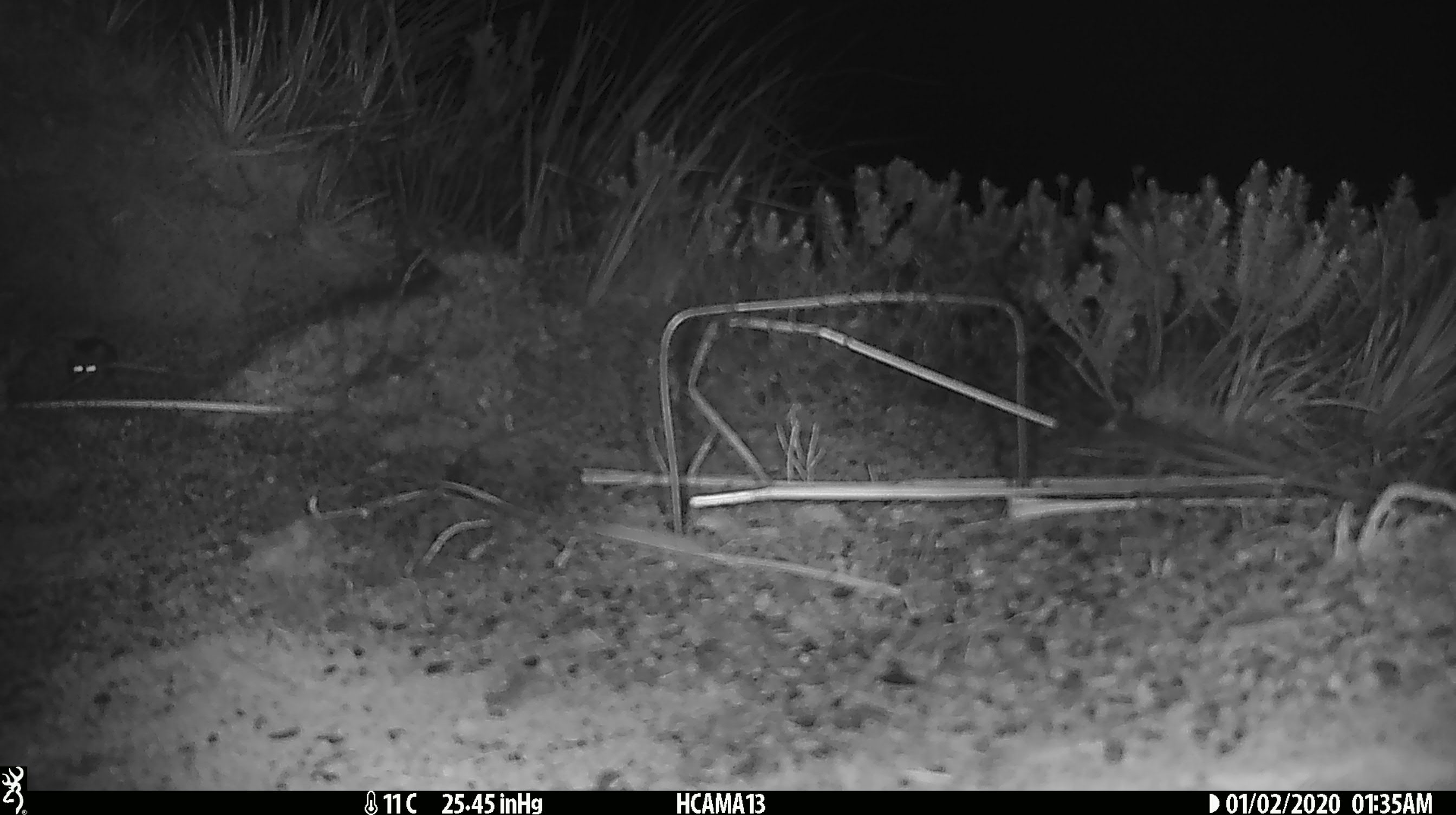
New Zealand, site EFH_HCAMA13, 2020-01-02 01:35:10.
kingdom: Animalia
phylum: Chordata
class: Mammalia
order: Rodentia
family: Muridae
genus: Mus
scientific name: Mus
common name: mouse